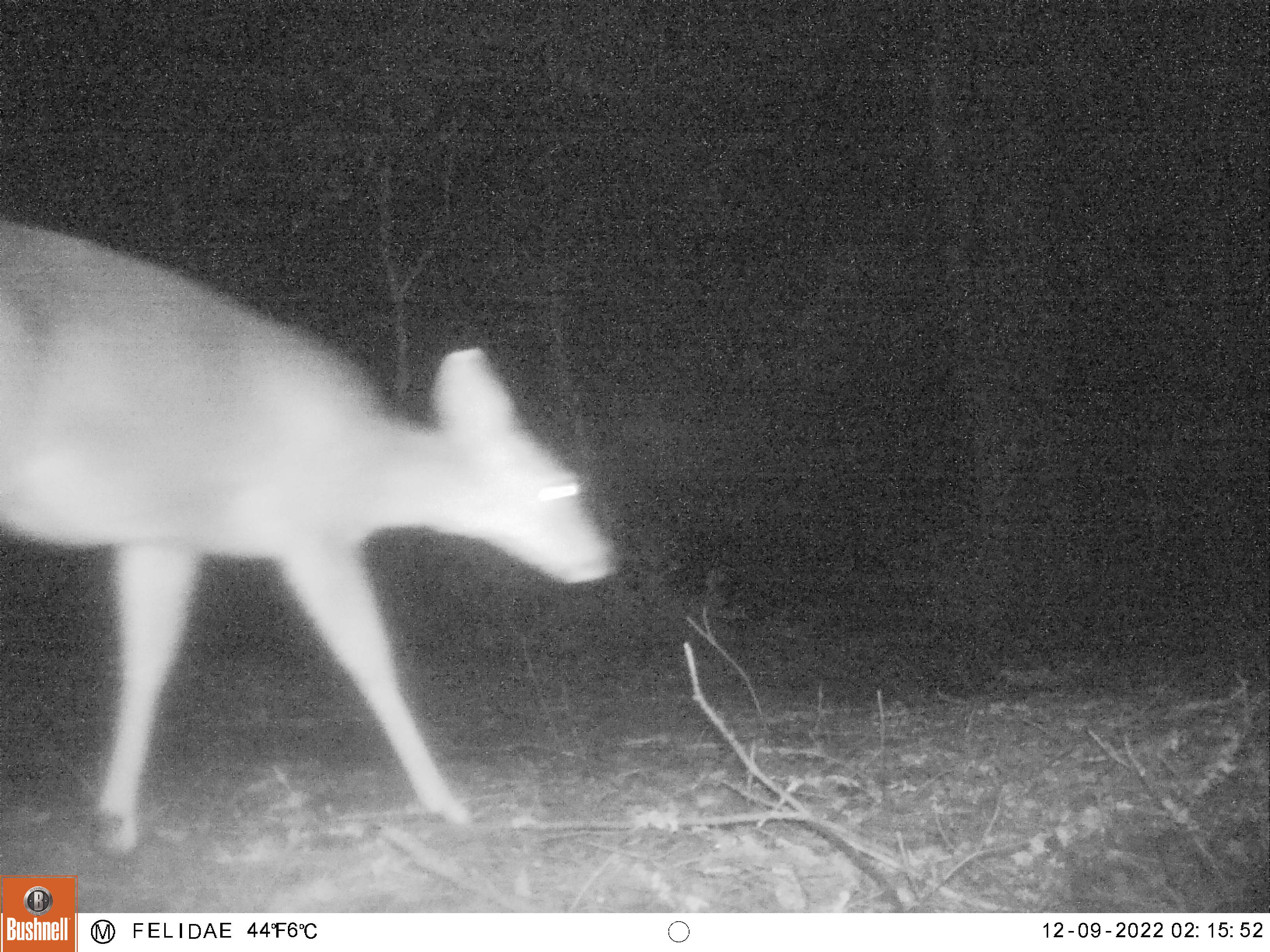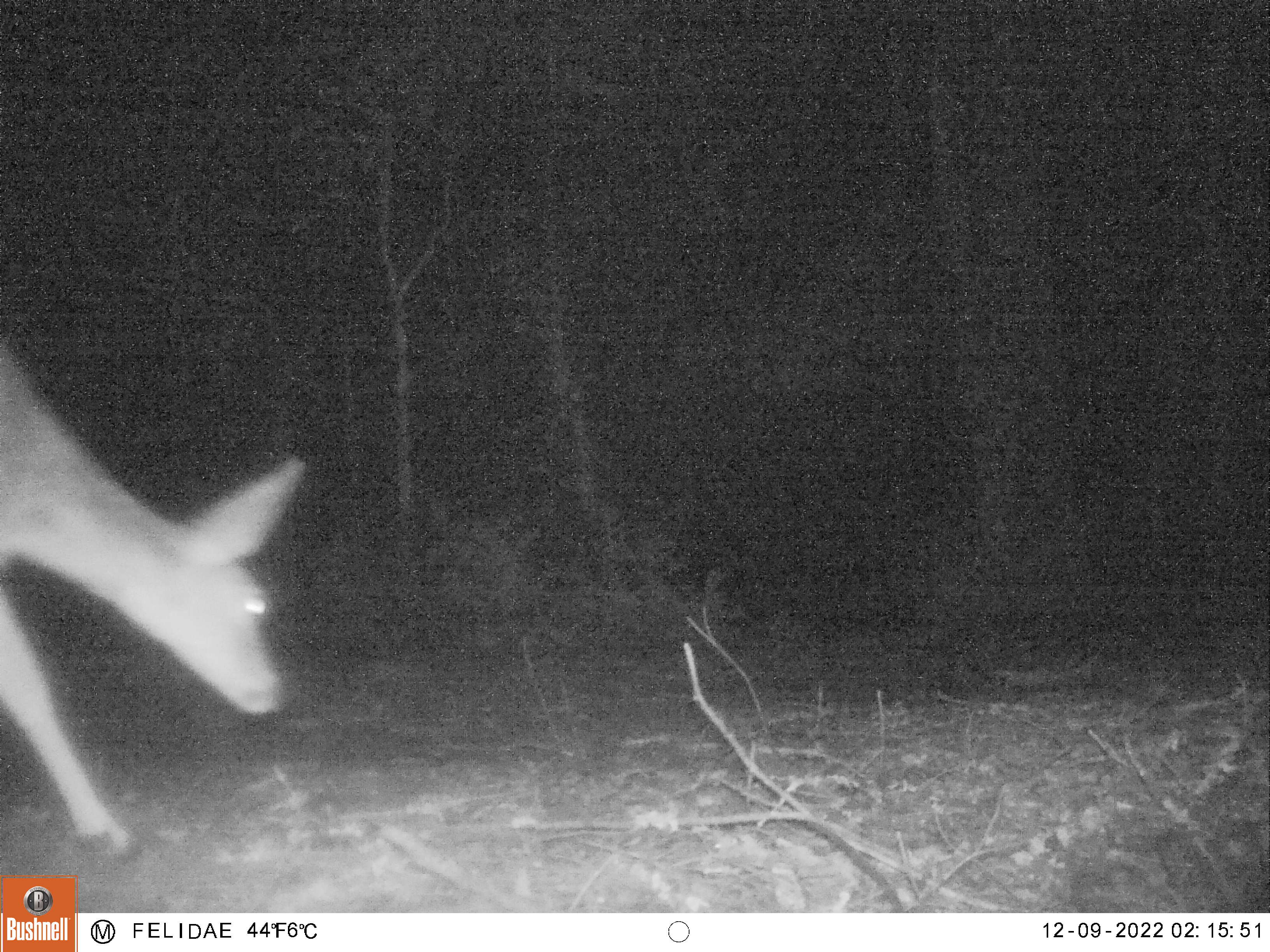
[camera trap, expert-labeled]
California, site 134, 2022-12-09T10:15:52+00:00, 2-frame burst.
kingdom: Animalia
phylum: Chordata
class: Mammalia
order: Artiodactyla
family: Cervidae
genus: Odocoileus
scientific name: Odocoileus hemionus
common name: mule deer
Mule deer (Odocoileus hemionus).